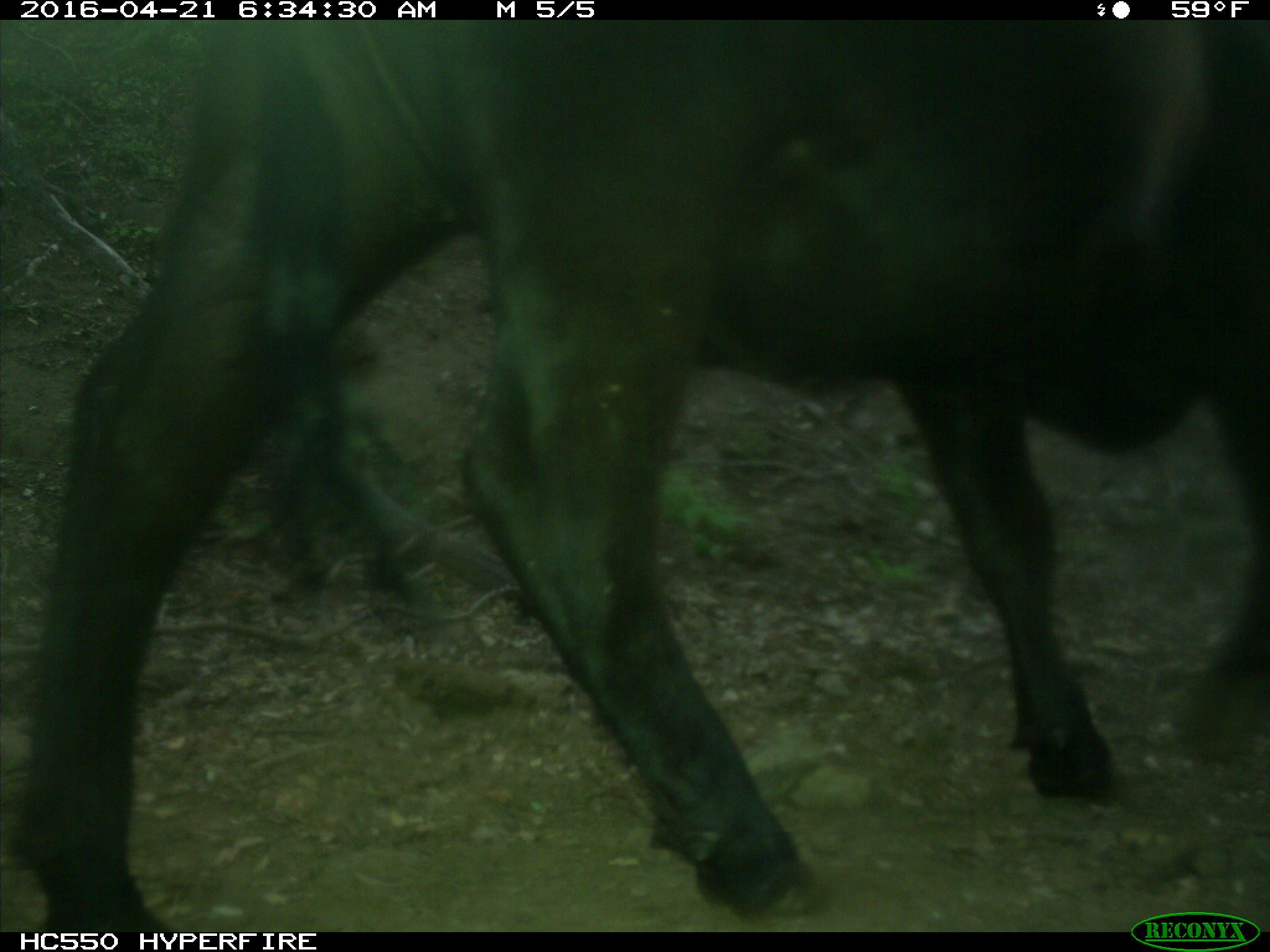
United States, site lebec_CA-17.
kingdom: Animalia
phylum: Chordata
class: Mammalia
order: Artiodactyla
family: Bovidae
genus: Bos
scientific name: Bos taurus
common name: domestic cow